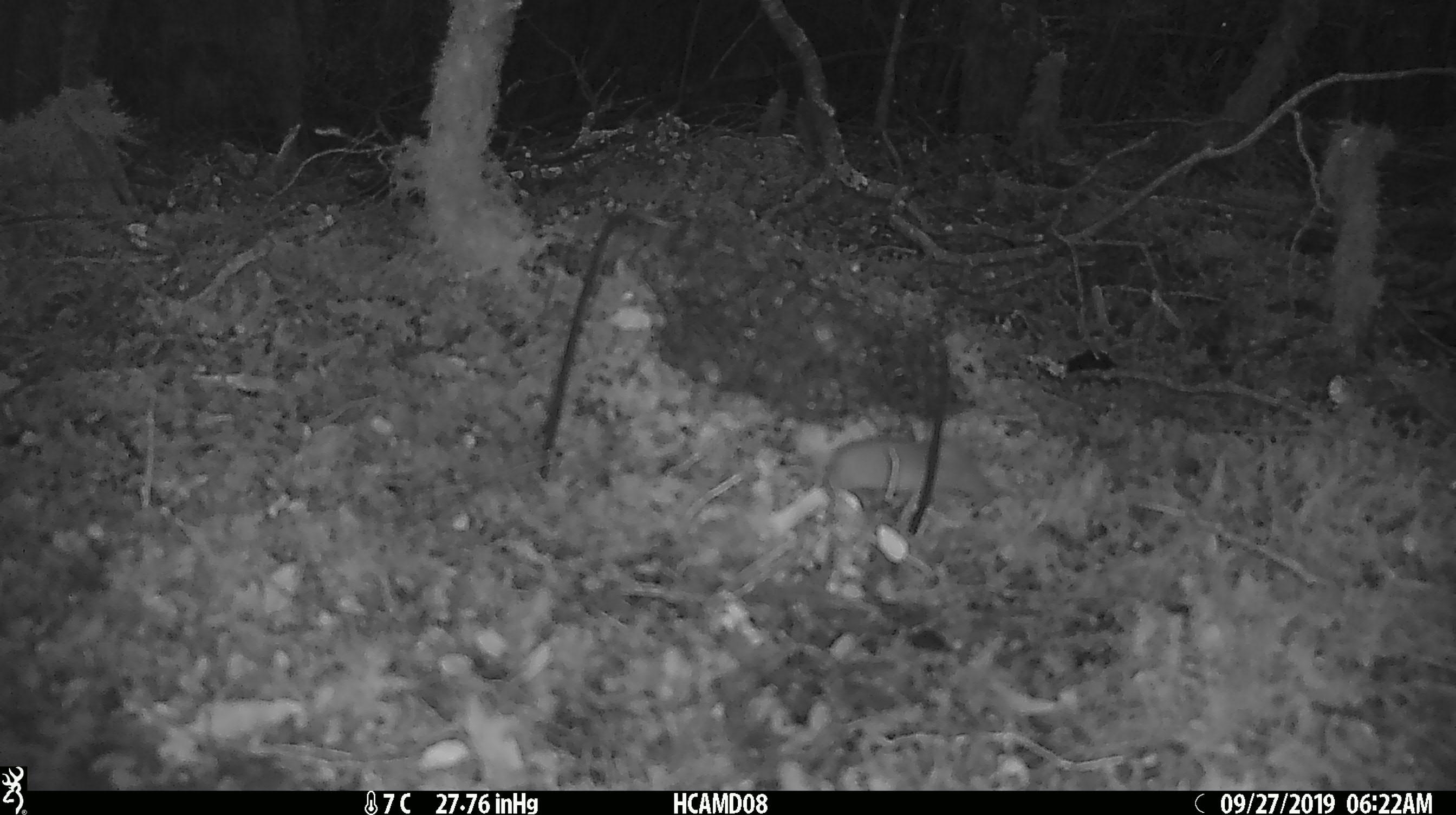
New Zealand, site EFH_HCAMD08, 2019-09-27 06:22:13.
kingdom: Animalia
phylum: Chordata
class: Mammalia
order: Rodentia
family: Muridae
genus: Mus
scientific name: Mus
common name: mouse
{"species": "mouse (Mus)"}